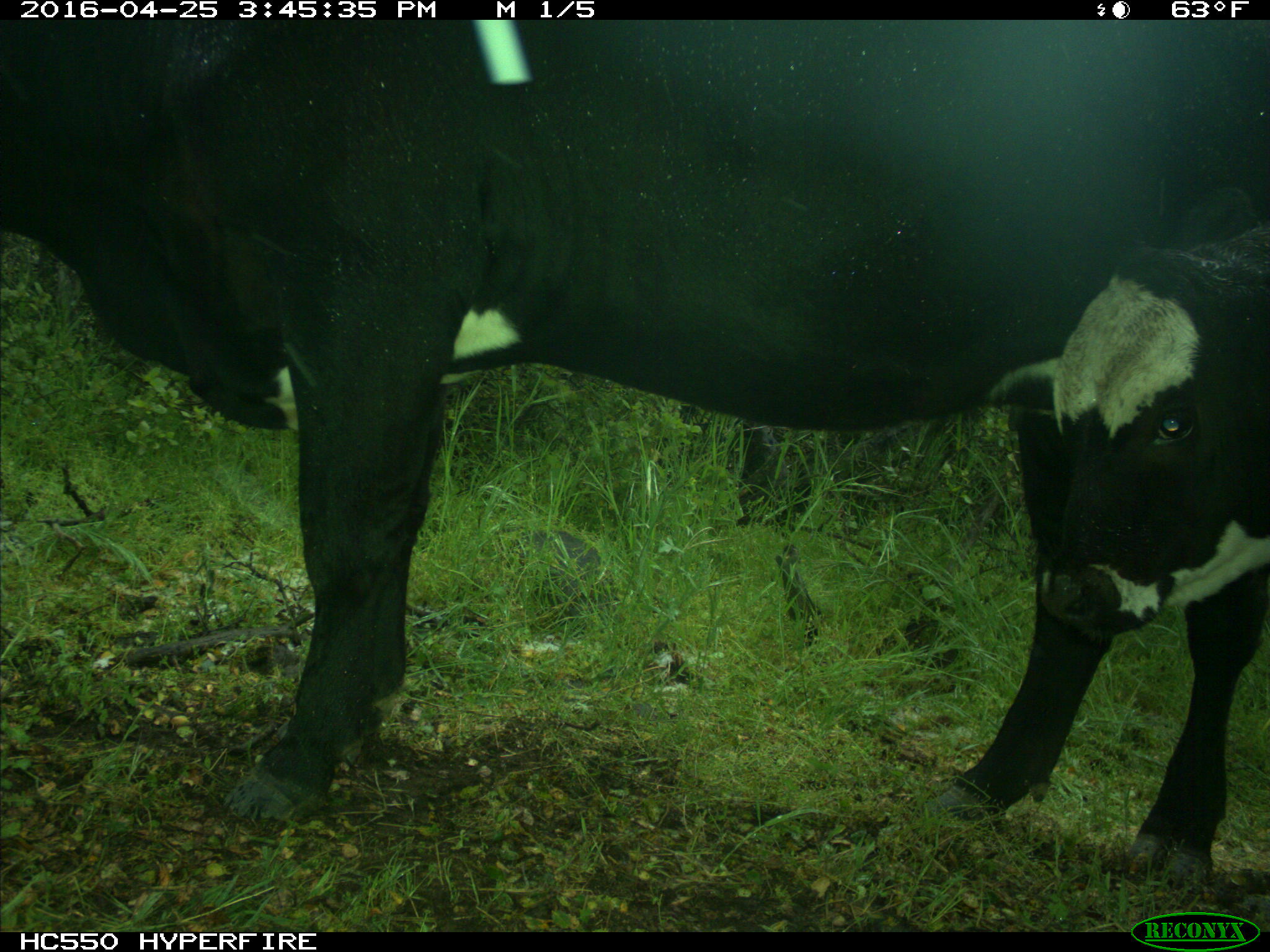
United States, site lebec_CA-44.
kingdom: Animalia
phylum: Chordata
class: Mammalia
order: Artiodactyla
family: Bovidae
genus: Bos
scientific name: Bos taurus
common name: domestic cow